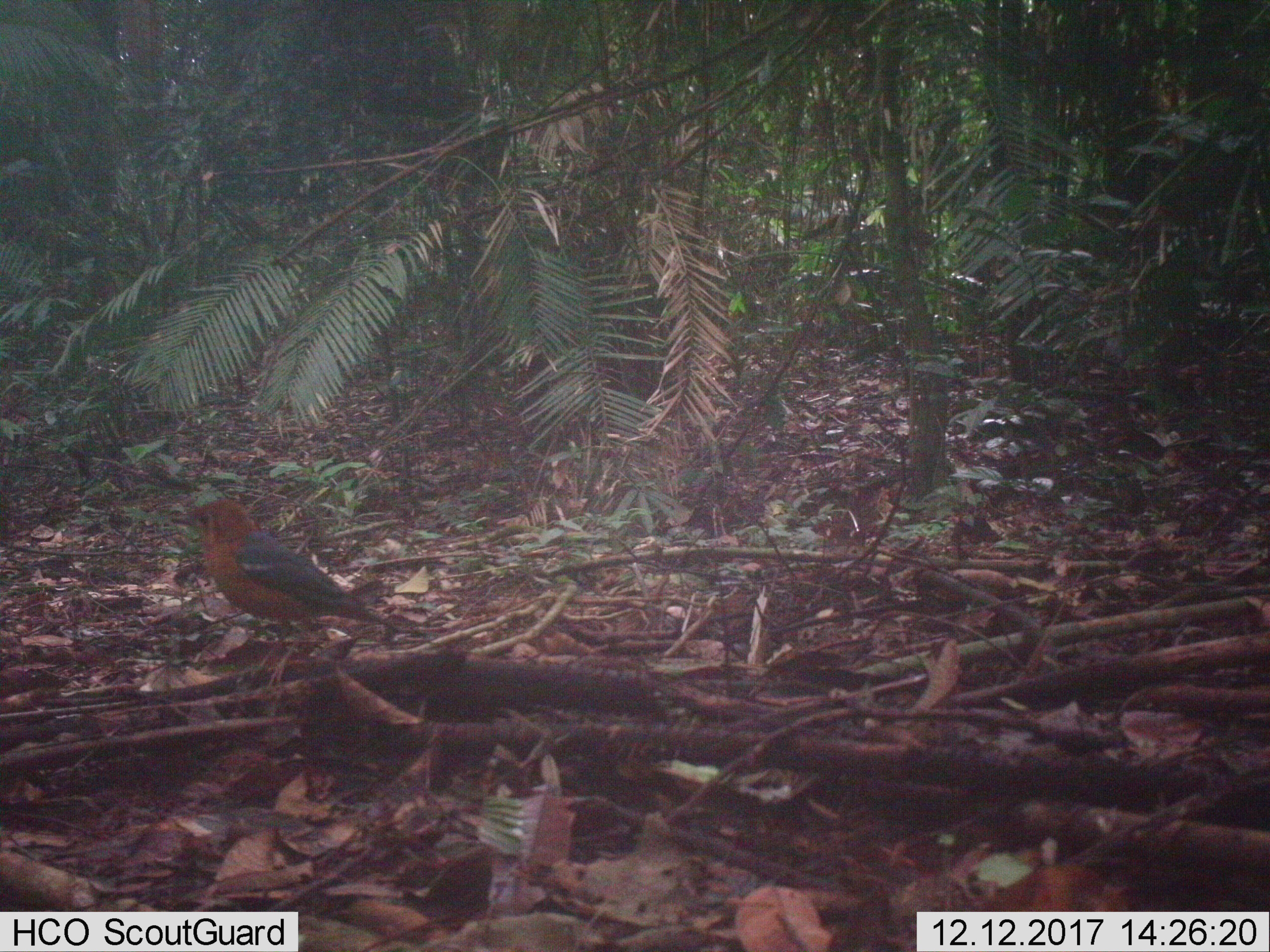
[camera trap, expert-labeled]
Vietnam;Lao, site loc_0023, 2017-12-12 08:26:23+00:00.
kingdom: Animalia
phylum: Chordata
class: Aves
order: Passeriformes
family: Turdidae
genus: Geokichla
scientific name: Geokichla citrina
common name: orange-headed thrush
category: orange headed thrush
Orange headed thrush (orange-headed thrush) (Geokichla citrina). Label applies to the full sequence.